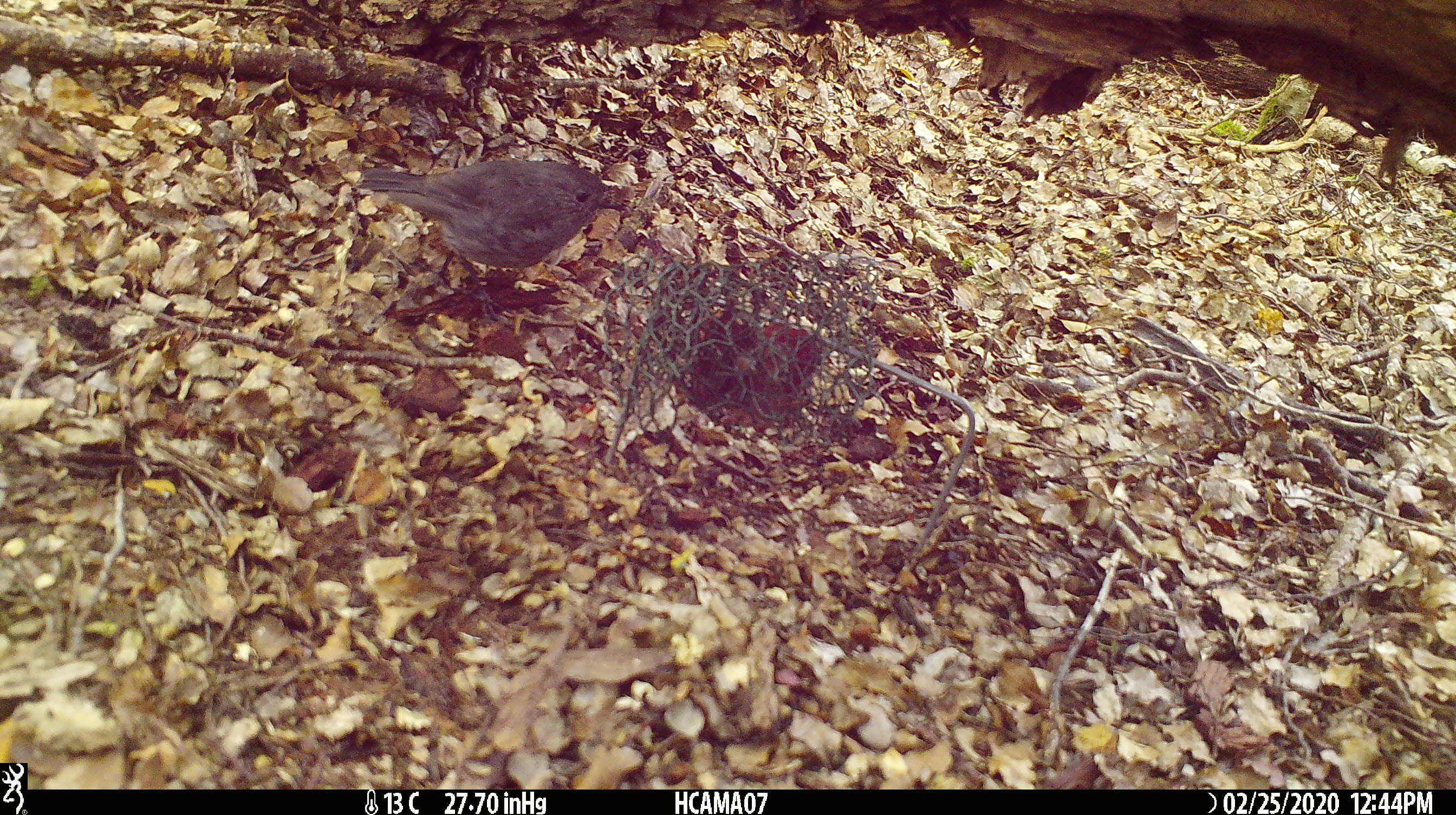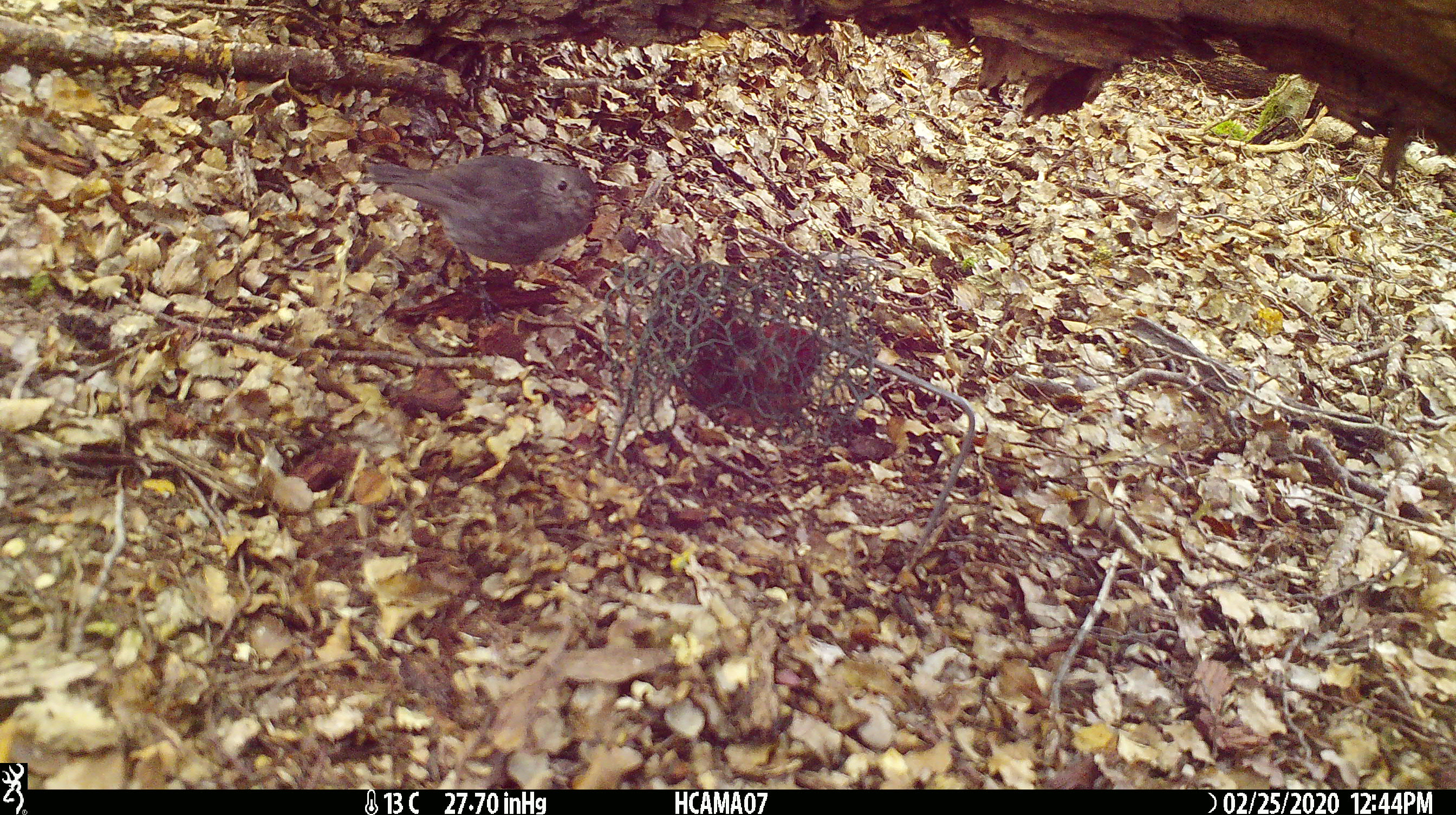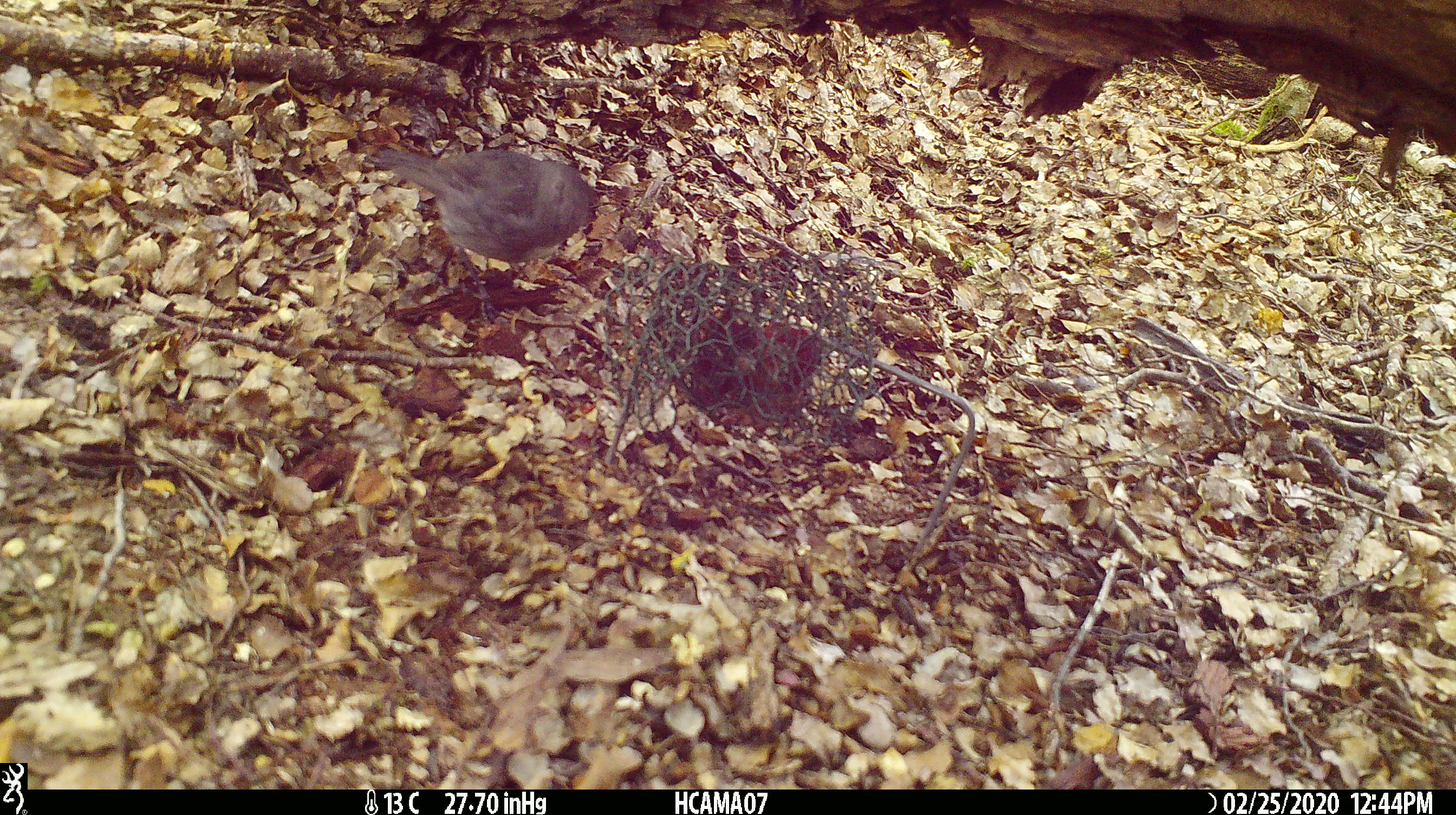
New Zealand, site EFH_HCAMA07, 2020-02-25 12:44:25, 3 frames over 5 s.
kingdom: Animalia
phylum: Chordata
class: Aves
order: Passeriformes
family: Petroicidae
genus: Petroica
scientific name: Petroica australis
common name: new zealand robin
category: robin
Robin (new zealand robin) (Petroica australis).